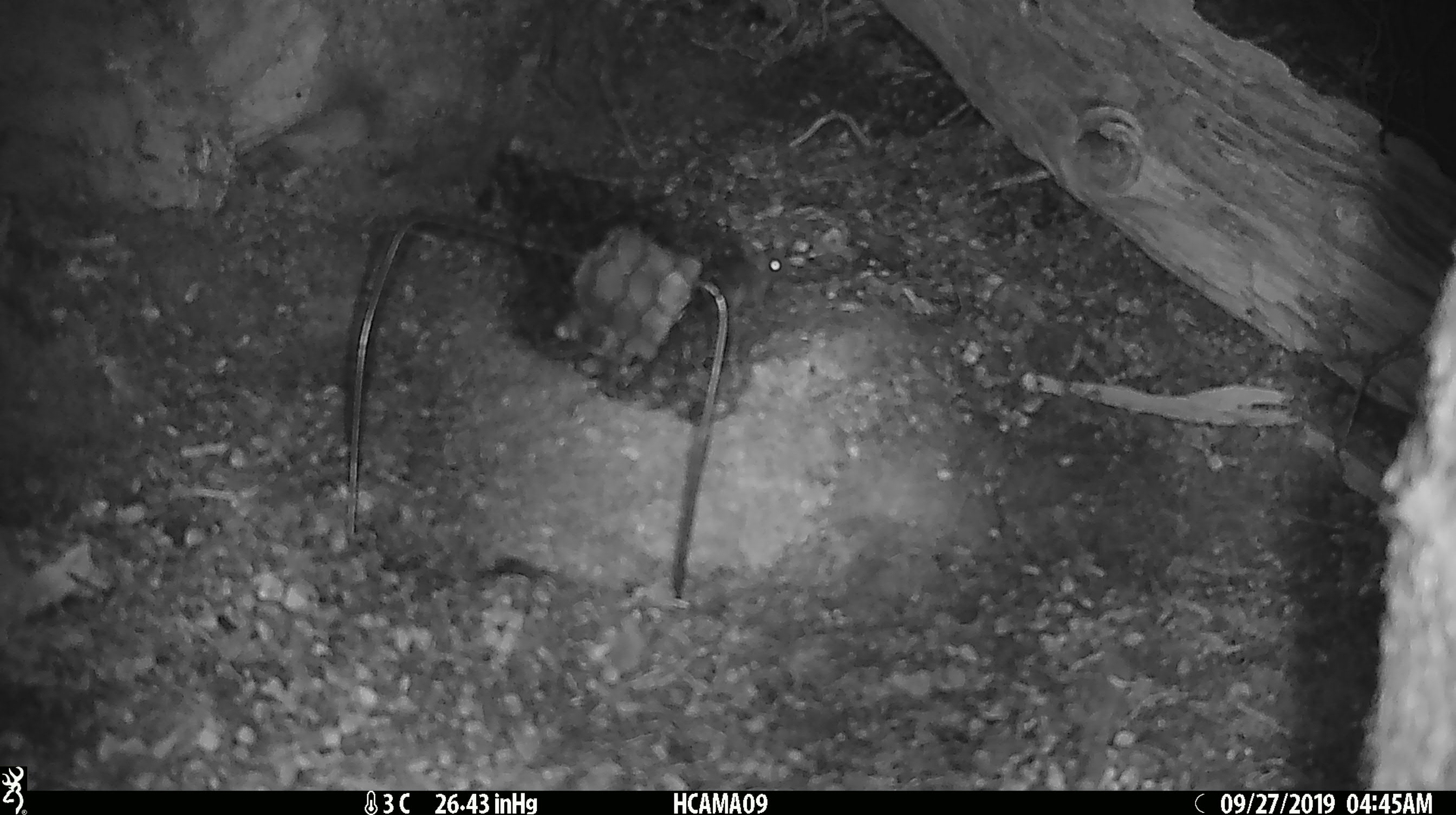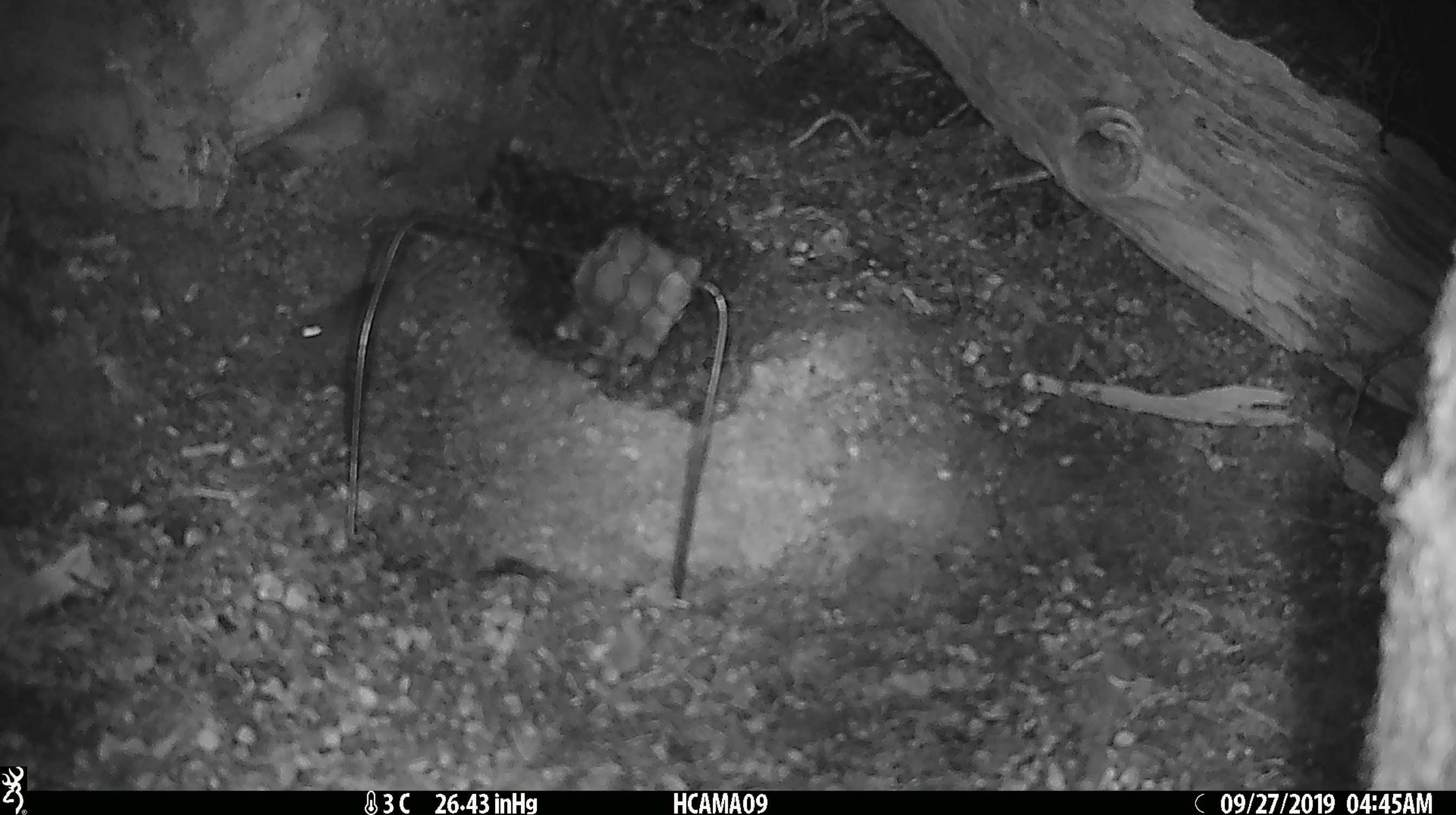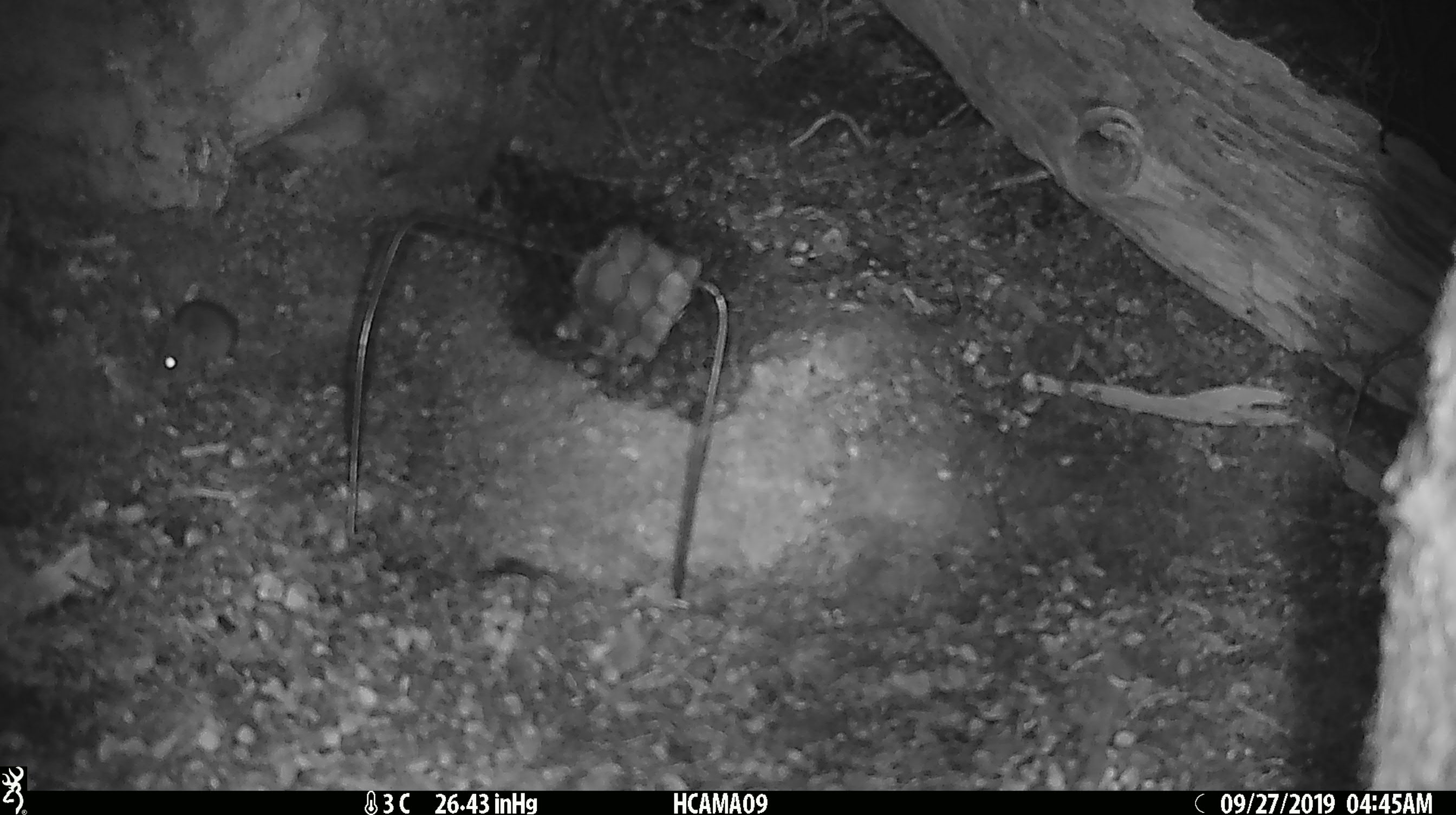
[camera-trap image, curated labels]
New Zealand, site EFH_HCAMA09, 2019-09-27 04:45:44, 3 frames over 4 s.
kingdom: Animalia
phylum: Chordata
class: Mammalia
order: Rodentia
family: Muridae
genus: Mus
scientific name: Mus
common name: mouse